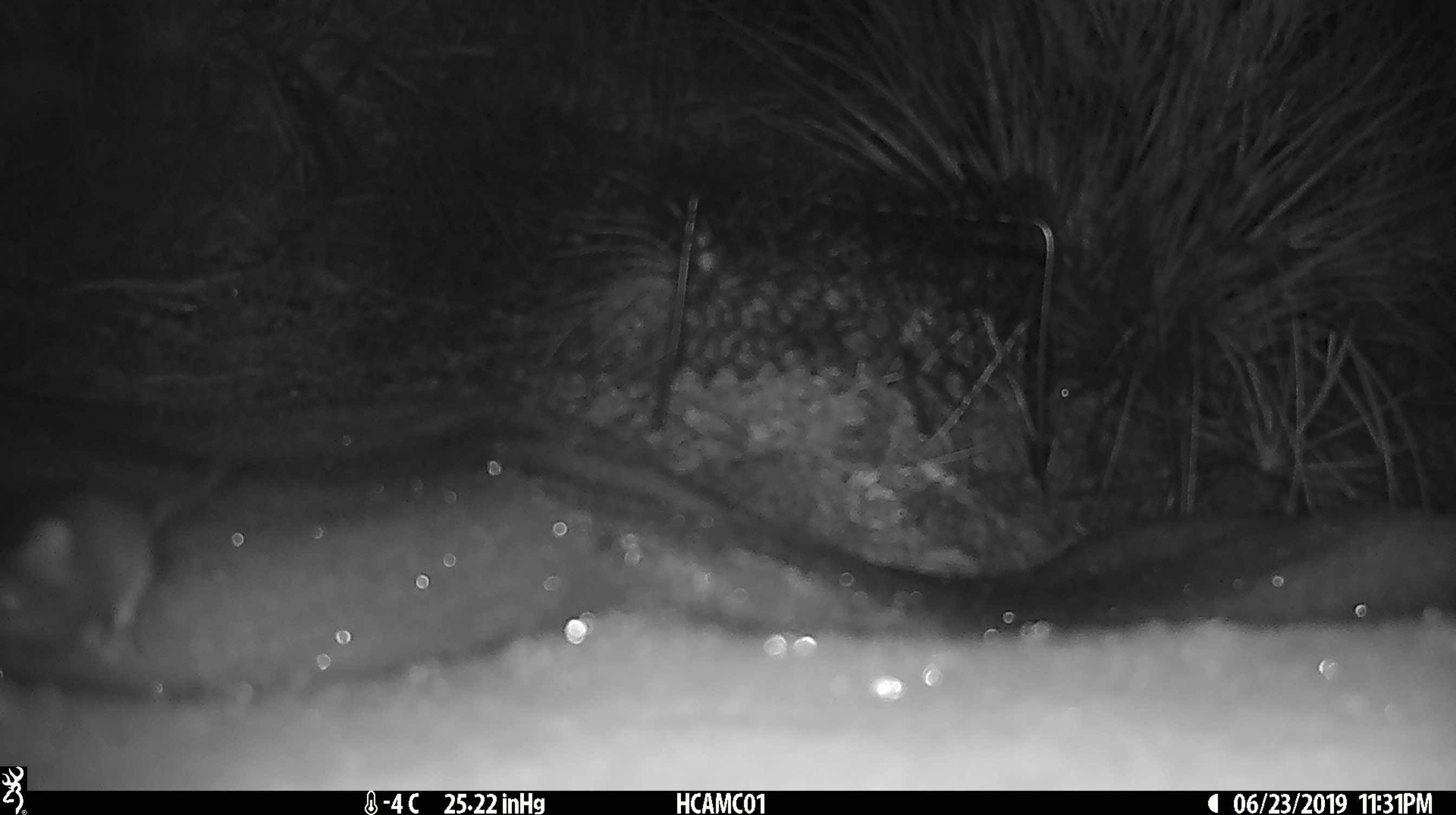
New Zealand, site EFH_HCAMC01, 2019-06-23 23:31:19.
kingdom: Animalia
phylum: Chordata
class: Mammalia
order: Rodentia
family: Muridae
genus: Mus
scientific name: Mus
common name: mouse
Mouse (Mus).